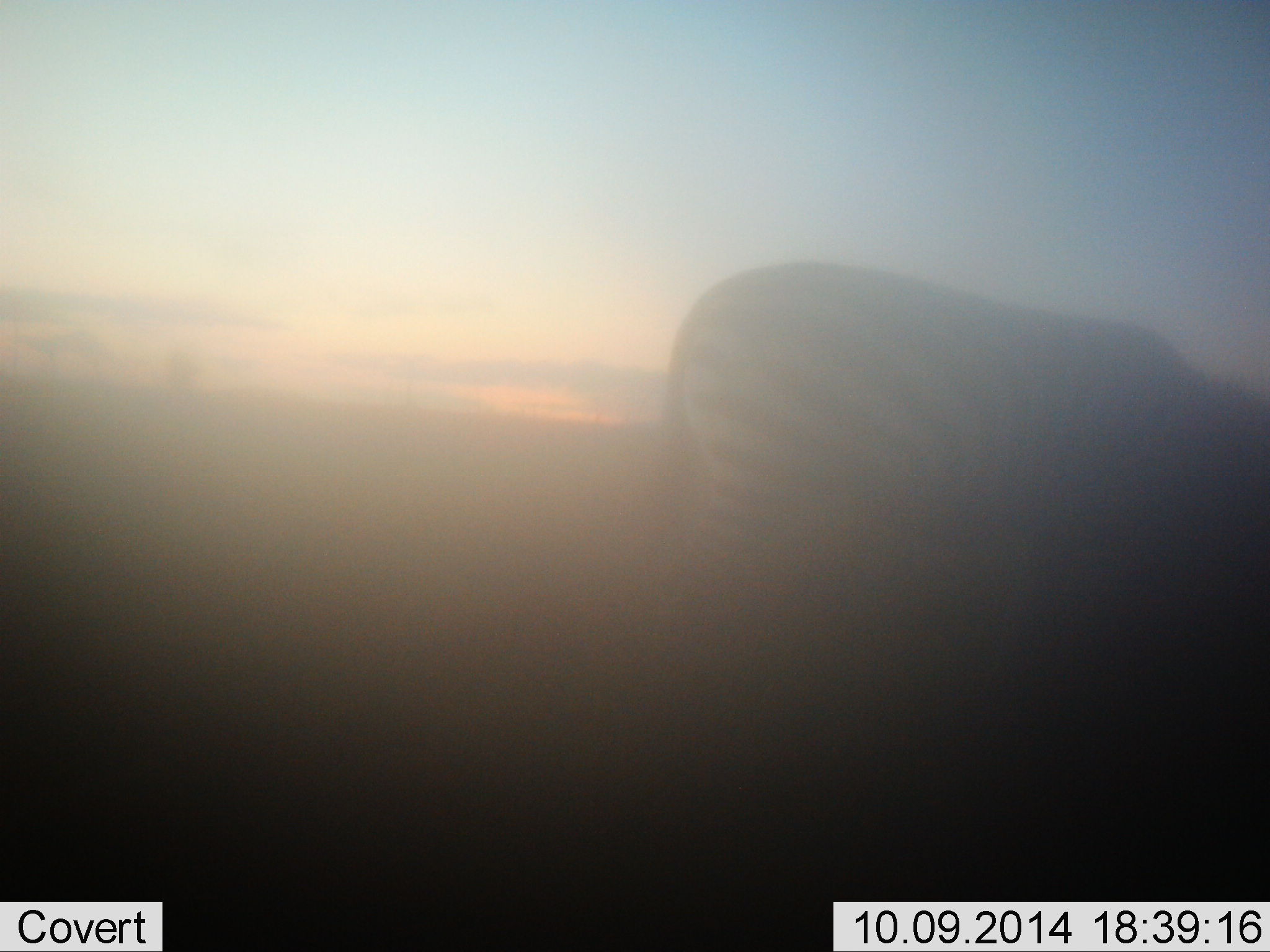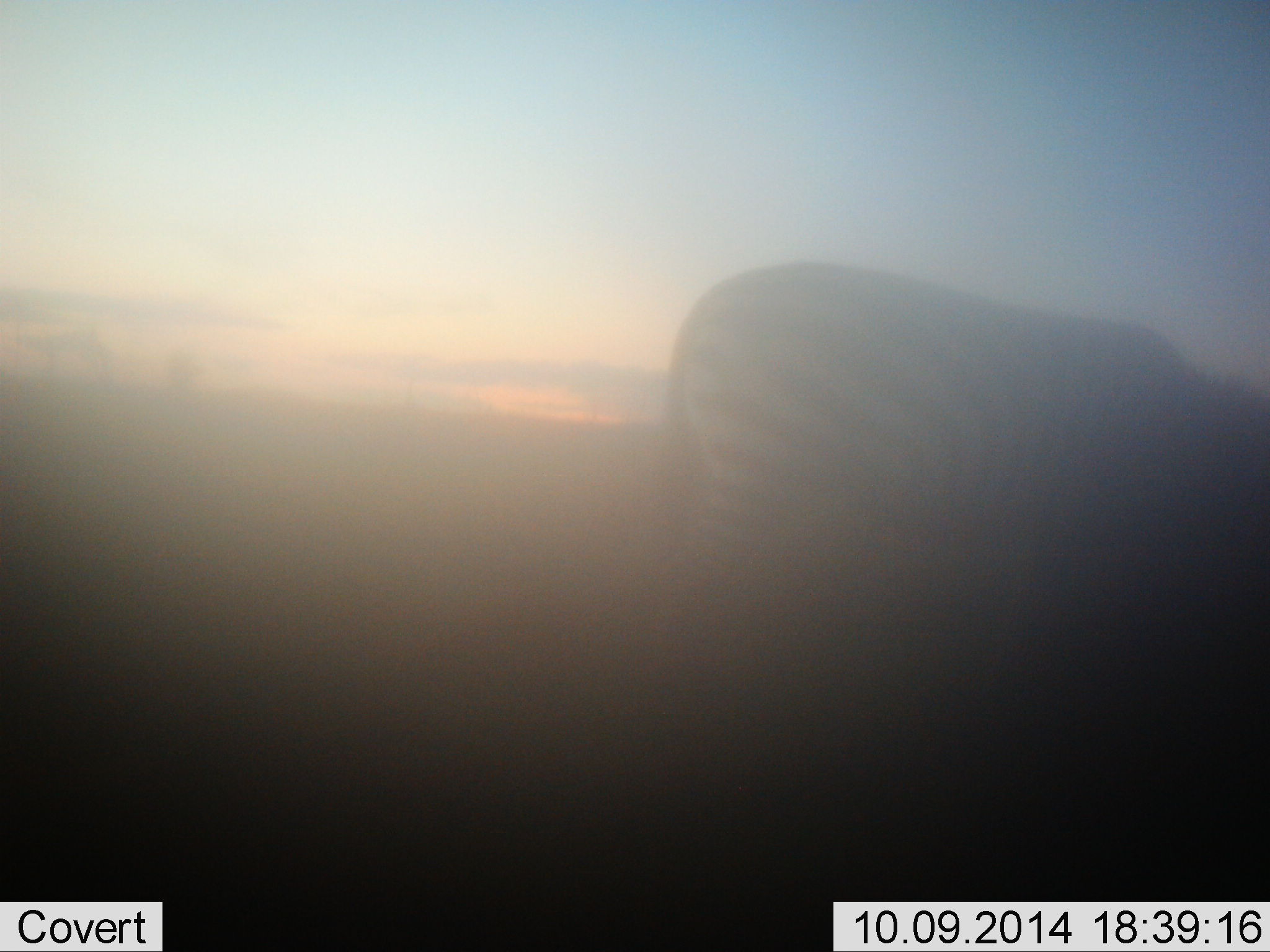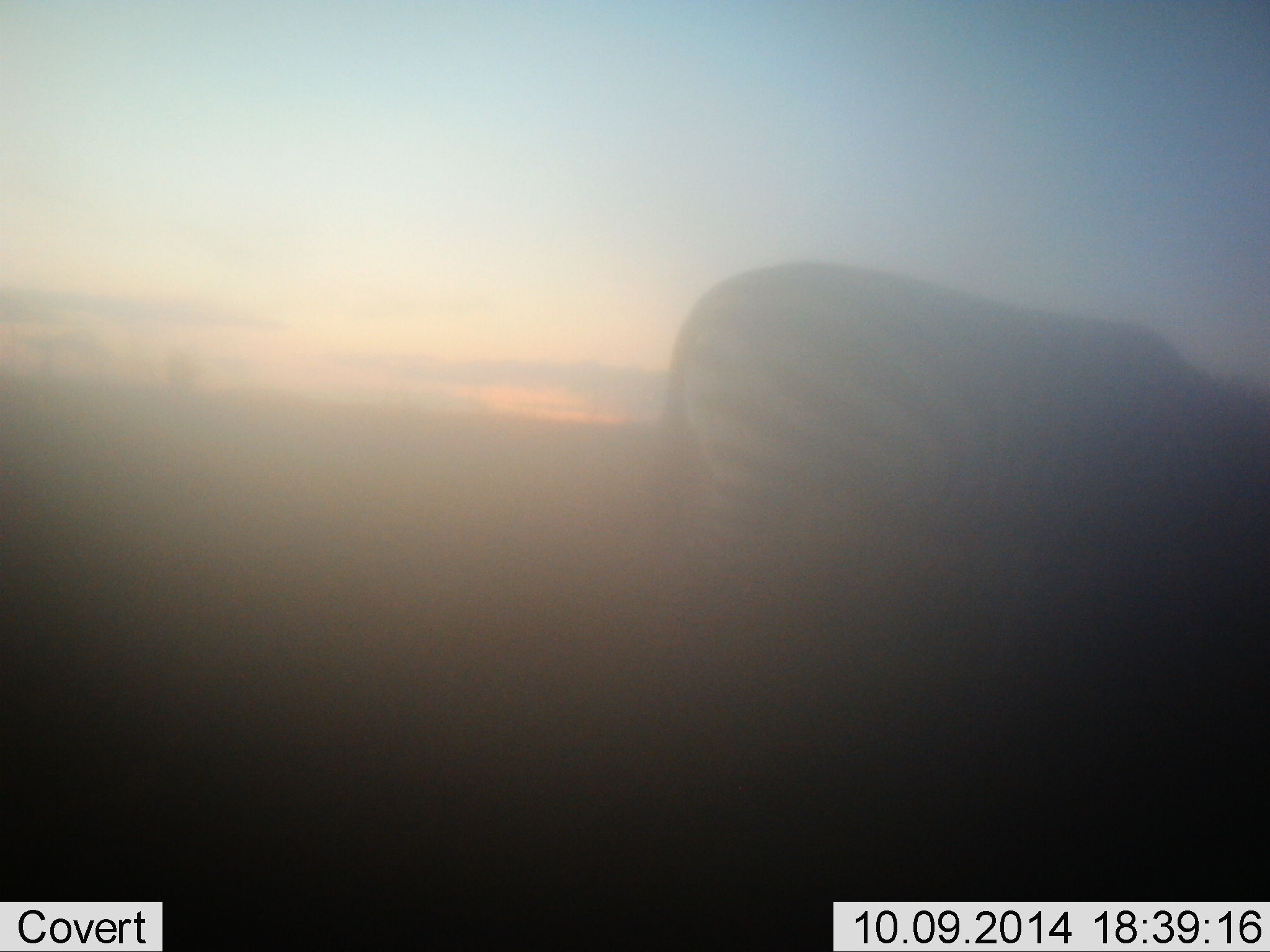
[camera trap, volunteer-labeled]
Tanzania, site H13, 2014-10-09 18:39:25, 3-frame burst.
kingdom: Animalia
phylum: Chordata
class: Mammalia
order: Perissodactyla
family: Equidae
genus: Equus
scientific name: Equus quagga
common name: plains zebra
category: zebra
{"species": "zebra (plains zebra) (Equus quagga)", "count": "1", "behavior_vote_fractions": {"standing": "60%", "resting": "0%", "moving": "10%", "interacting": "0%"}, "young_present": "0%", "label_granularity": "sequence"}